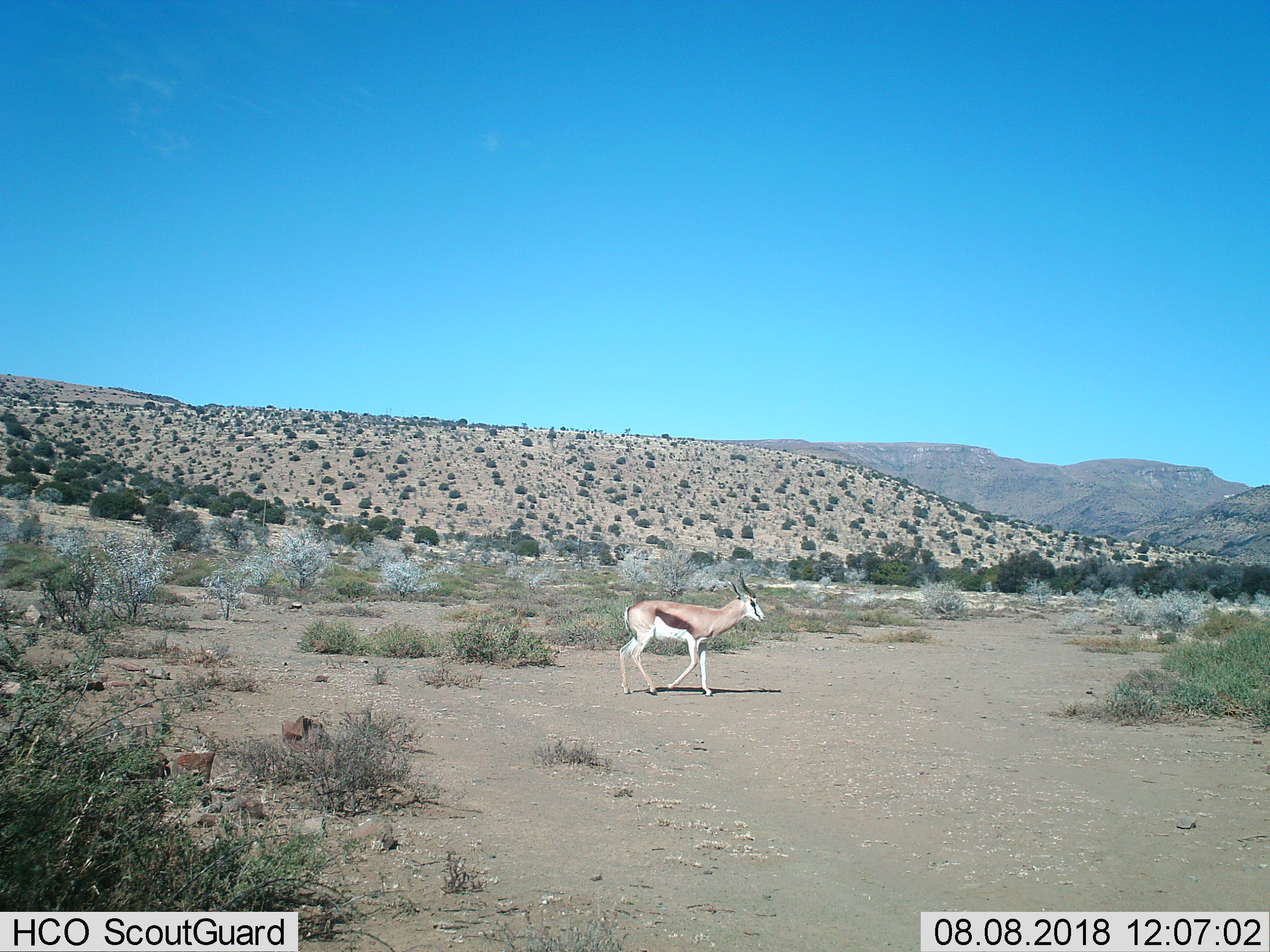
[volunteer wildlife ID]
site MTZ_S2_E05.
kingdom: Animalia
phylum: Chordata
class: Mammalia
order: Artiodactyla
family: Bovidae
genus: Antidorcas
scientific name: Antidorcas marsupialis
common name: springbok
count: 1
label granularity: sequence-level